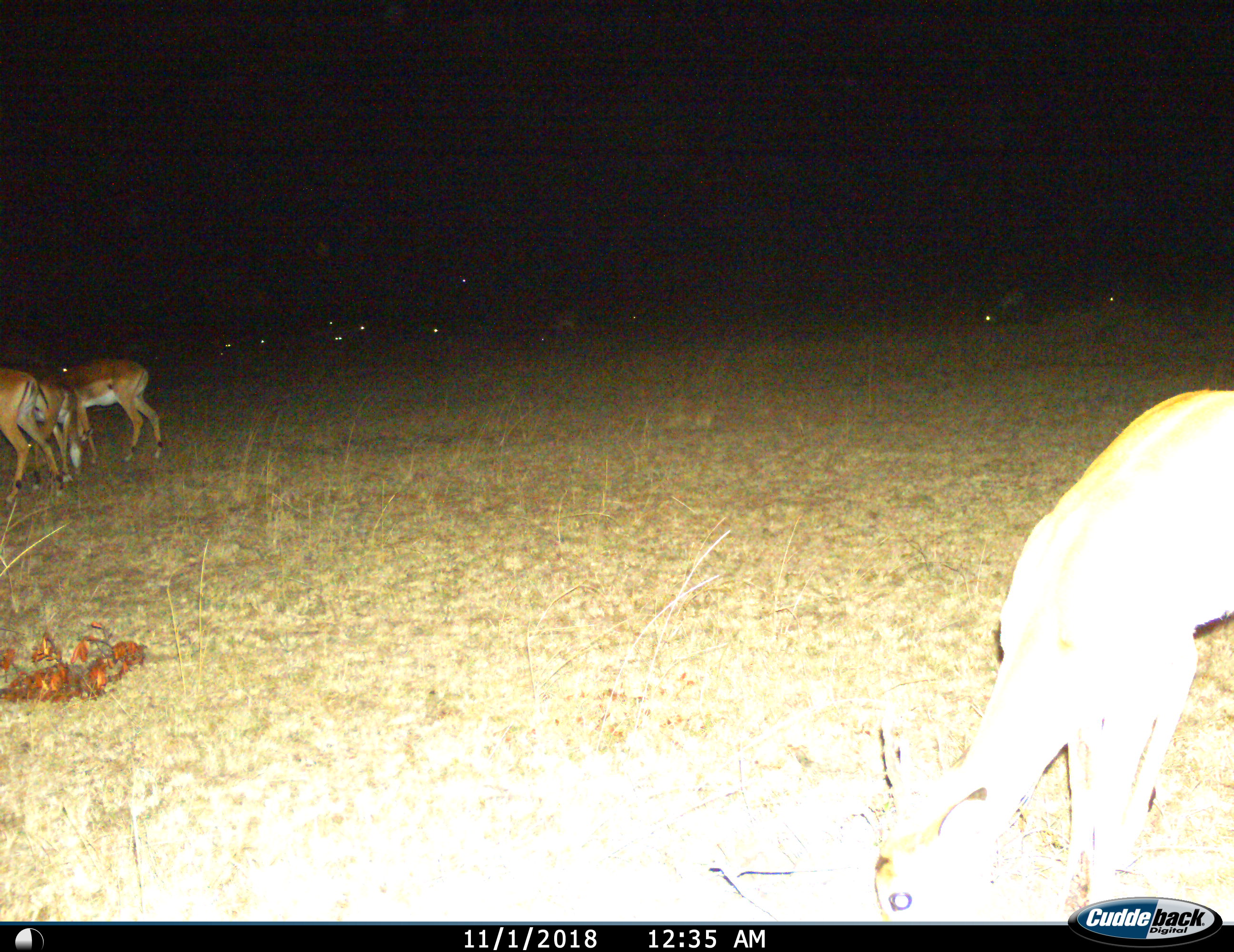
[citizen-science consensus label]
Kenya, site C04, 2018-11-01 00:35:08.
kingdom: Animalia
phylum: Chordata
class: Mammalia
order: Artiodactyla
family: Bovidae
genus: Aepyceros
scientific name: Aepyceros melampus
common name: impala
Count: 11-50.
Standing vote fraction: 38%.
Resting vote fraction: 12%.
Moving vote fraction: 25%.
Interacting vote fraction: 0%.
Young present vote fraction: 0%.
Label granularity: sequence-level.